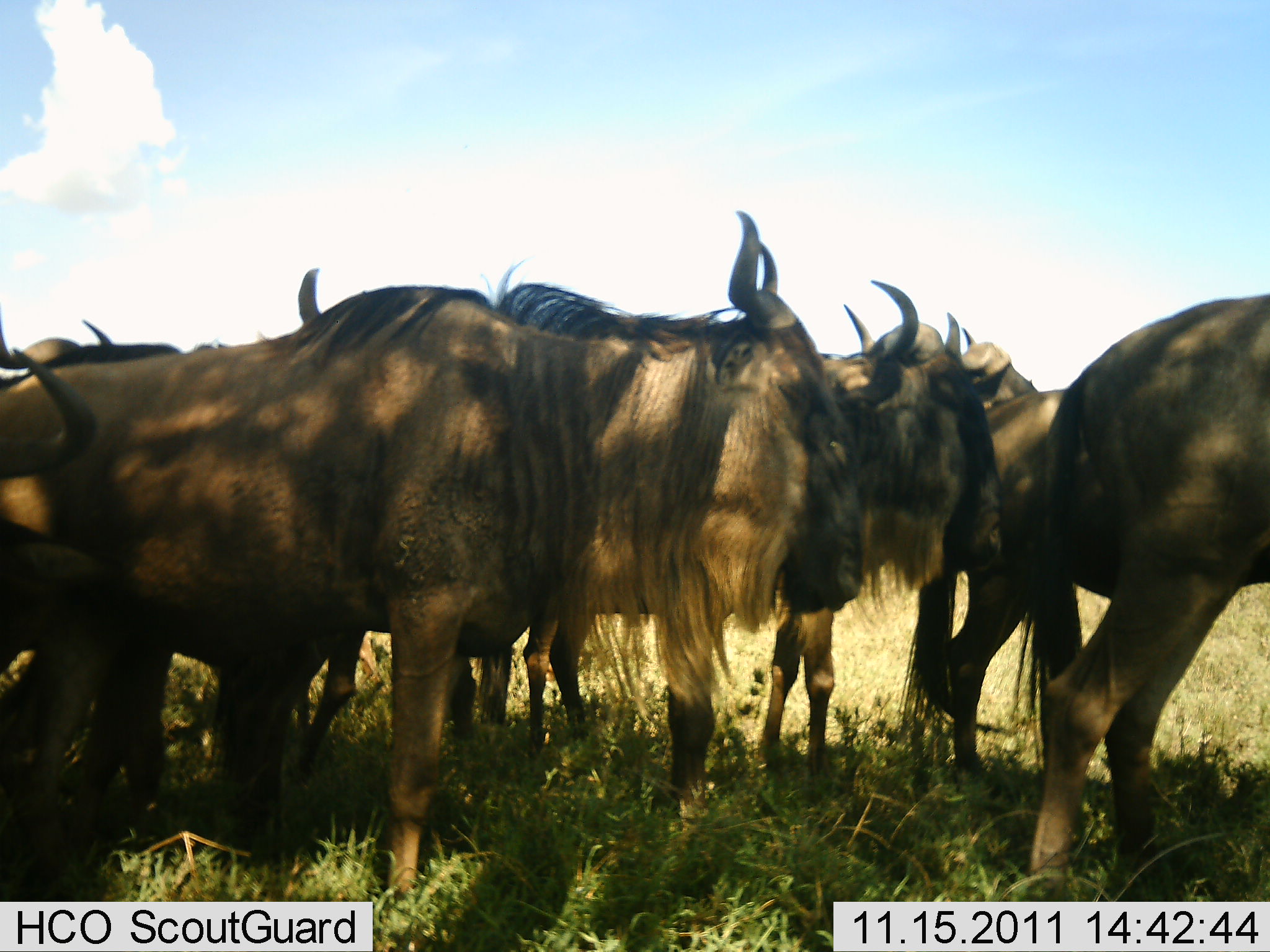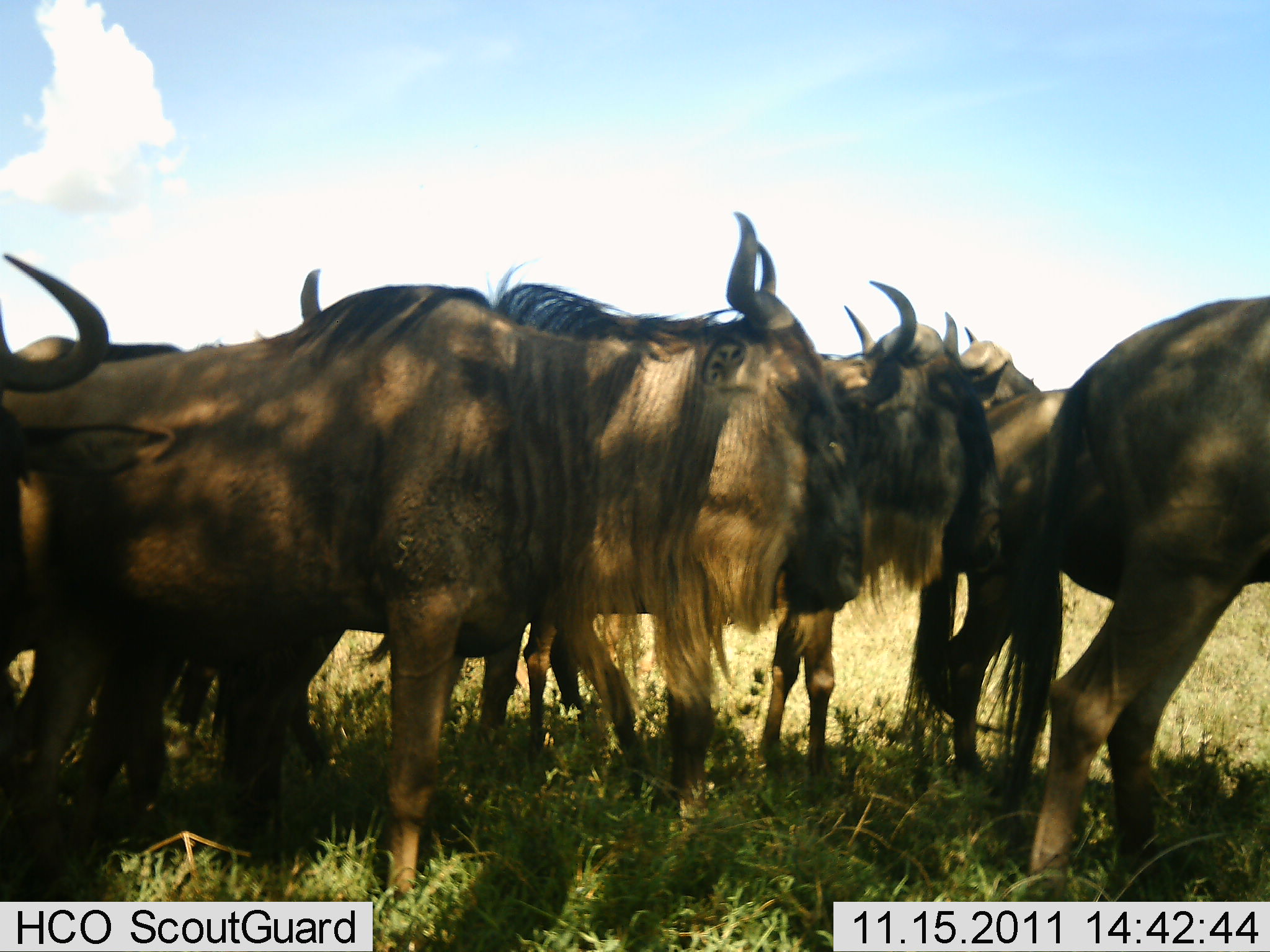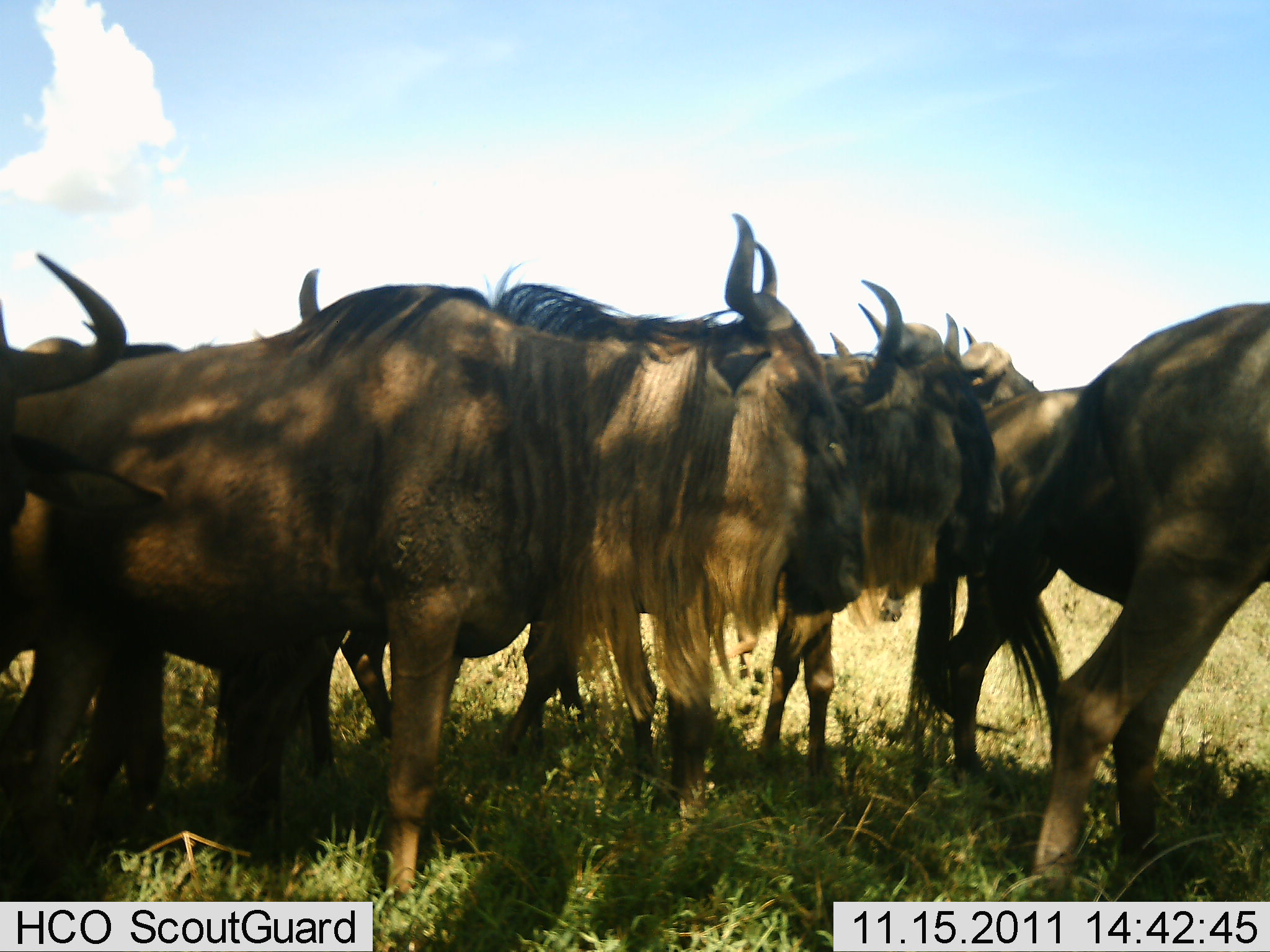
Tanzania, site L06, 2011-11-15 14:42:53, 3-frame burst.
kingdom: Animalia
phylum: Chordata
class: Mammalia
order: Artiodactyla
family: Bovidae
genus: Connochaetes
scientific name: Connochaetes taurinus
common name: blue wildebeest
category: wildebeest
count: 7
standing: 100%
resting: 7%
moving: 7%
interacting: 7%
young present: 0%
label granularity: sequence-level